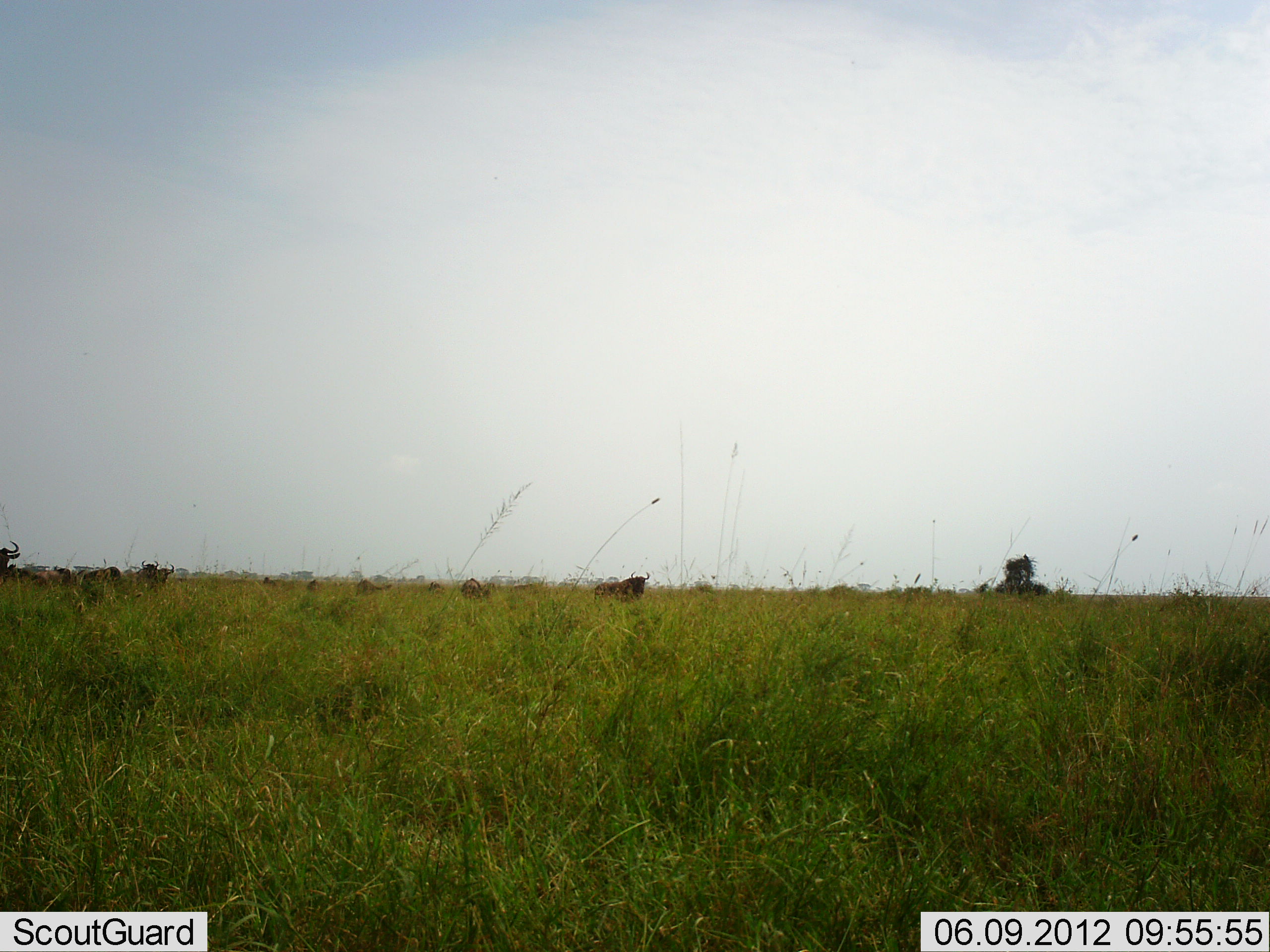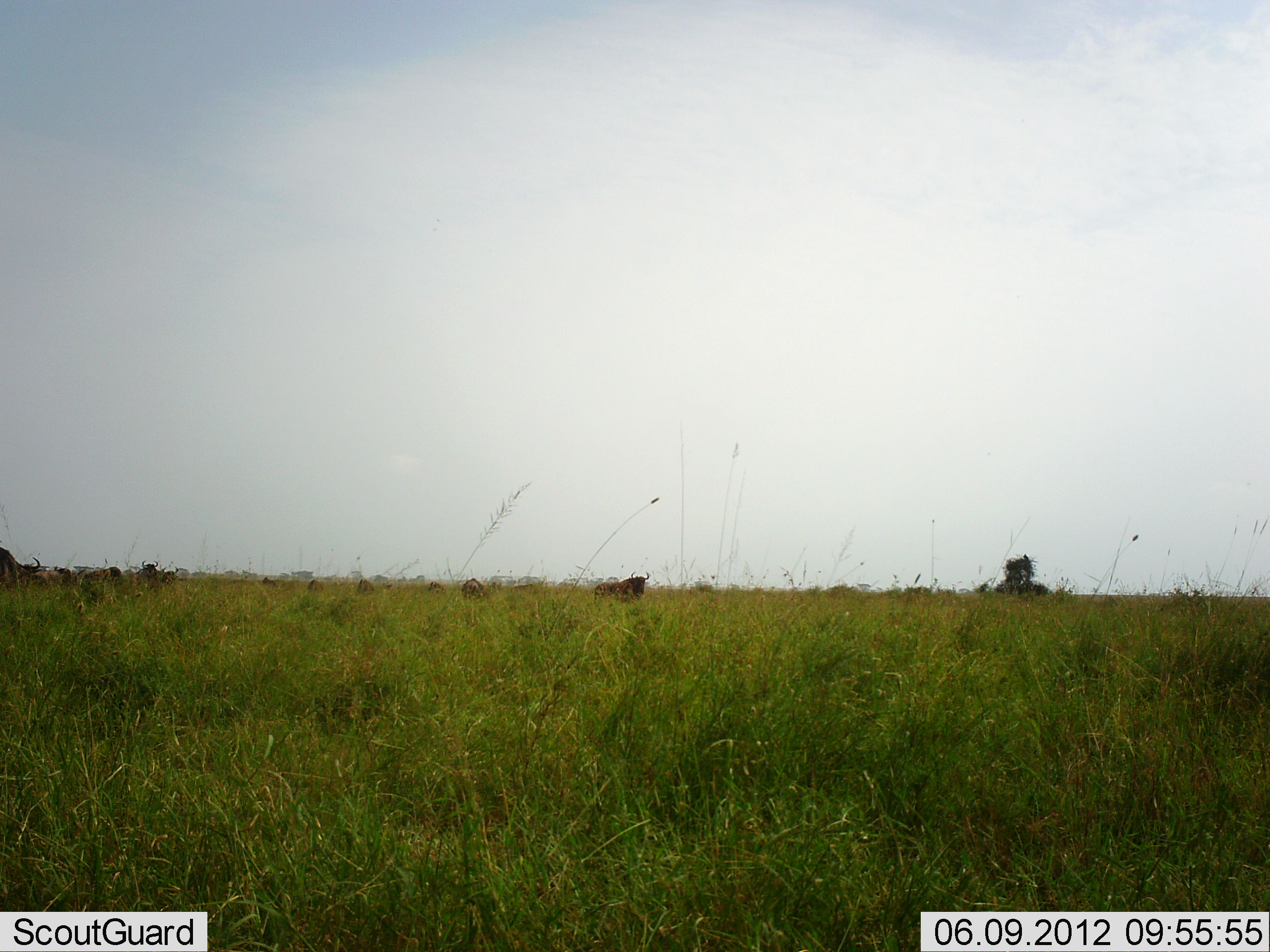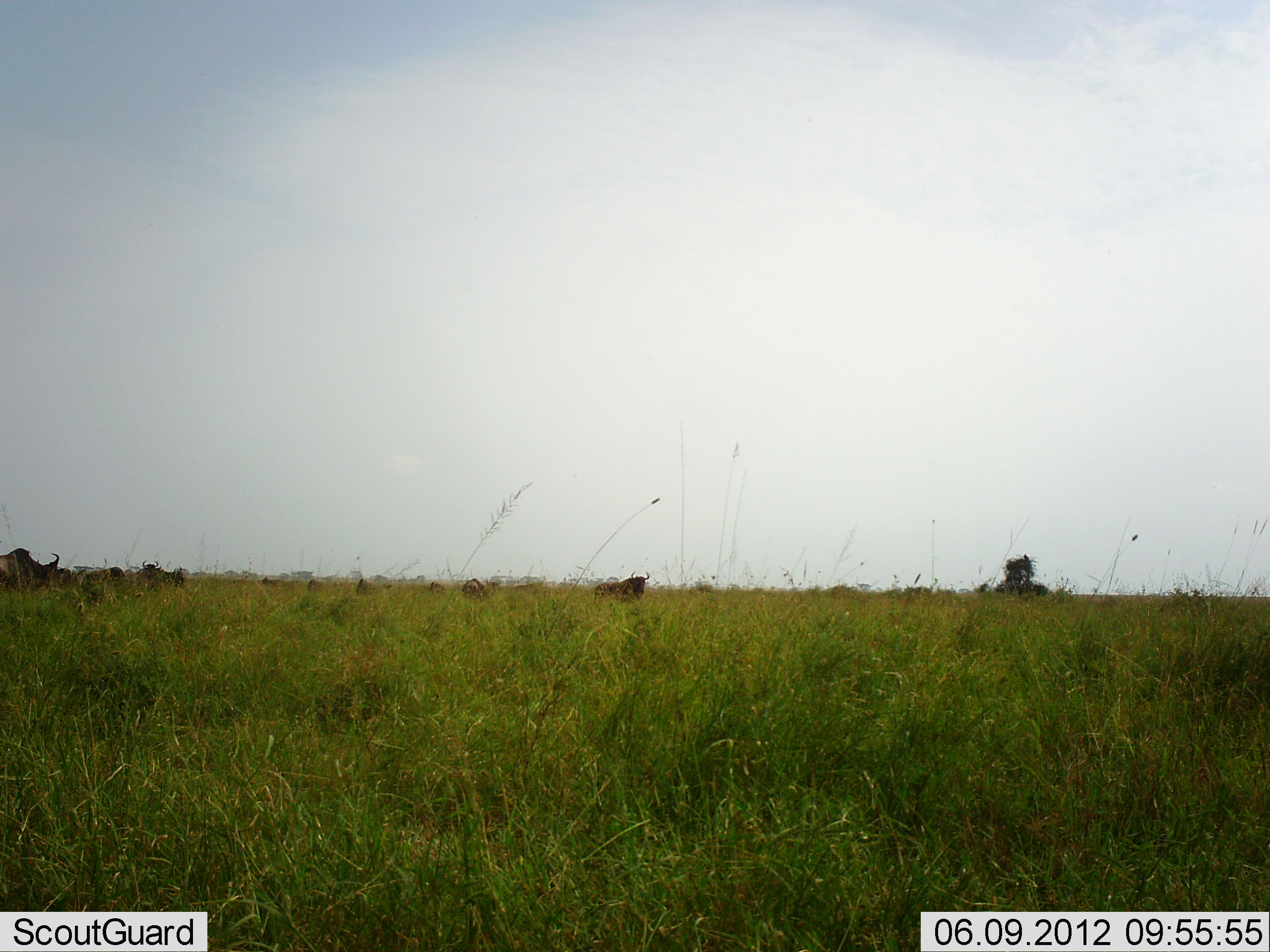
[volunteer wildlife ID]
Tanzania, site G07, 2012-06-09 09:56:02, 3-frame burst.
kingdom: Animalia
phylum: Chordata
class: Mammalia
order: Artiodactyla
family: Bovidae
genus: Connochaetes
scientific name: Connochaetes taurinus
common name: blue wildebeest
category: wildebeest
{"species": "wildebeest (blue wildebeest) (Connochaetes taurinus)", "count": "10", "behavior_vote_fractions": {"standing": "50%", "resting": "10%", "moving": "70%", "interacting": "0%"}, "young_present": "0%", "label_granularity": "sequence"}